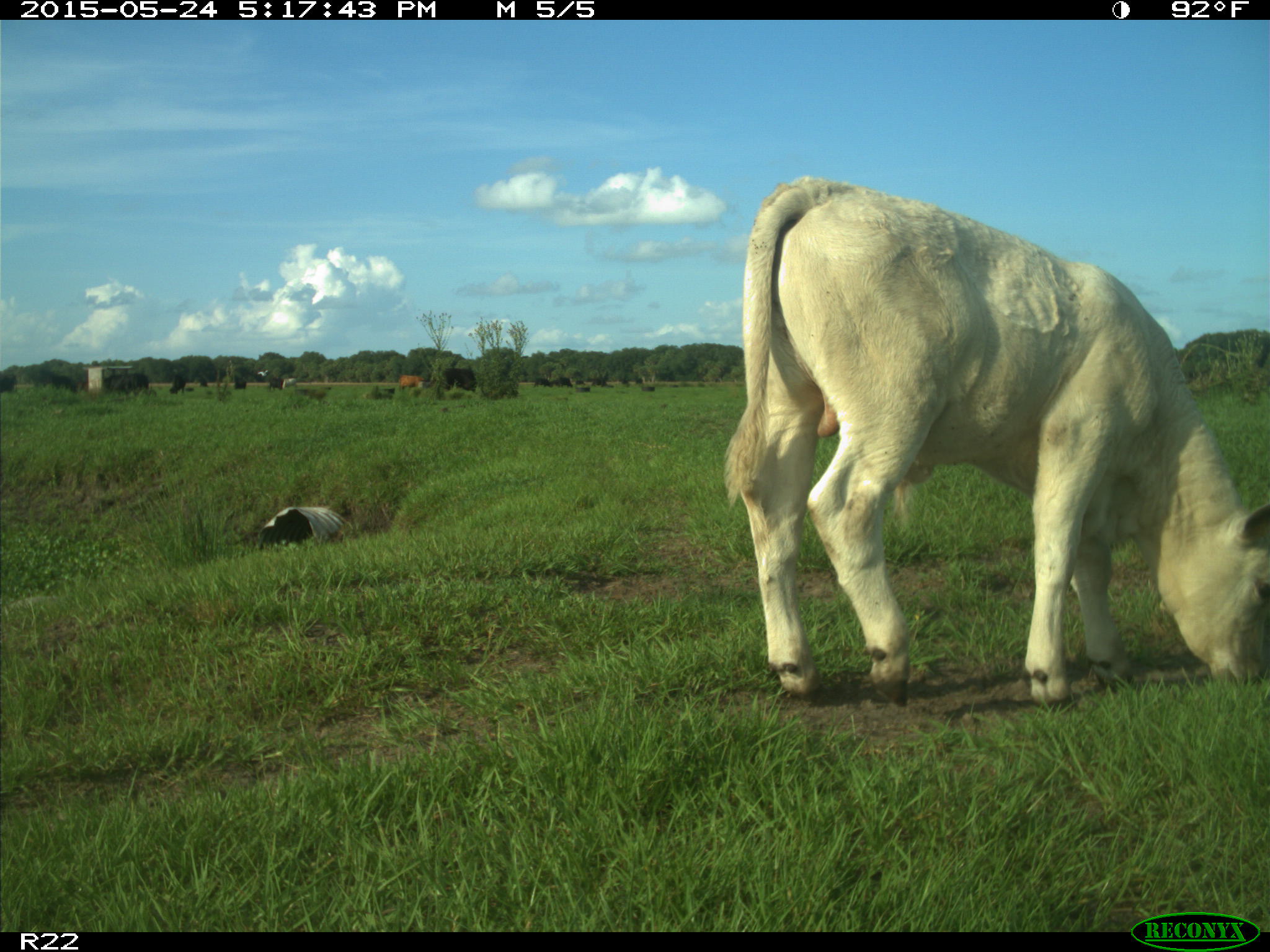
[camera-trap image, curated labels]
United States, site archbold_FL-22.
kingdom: Animalia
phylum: Chordata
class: Mammalia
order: Artiodactyla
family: Bovidae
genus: Bos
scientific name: Bos taurus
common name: domestic cow